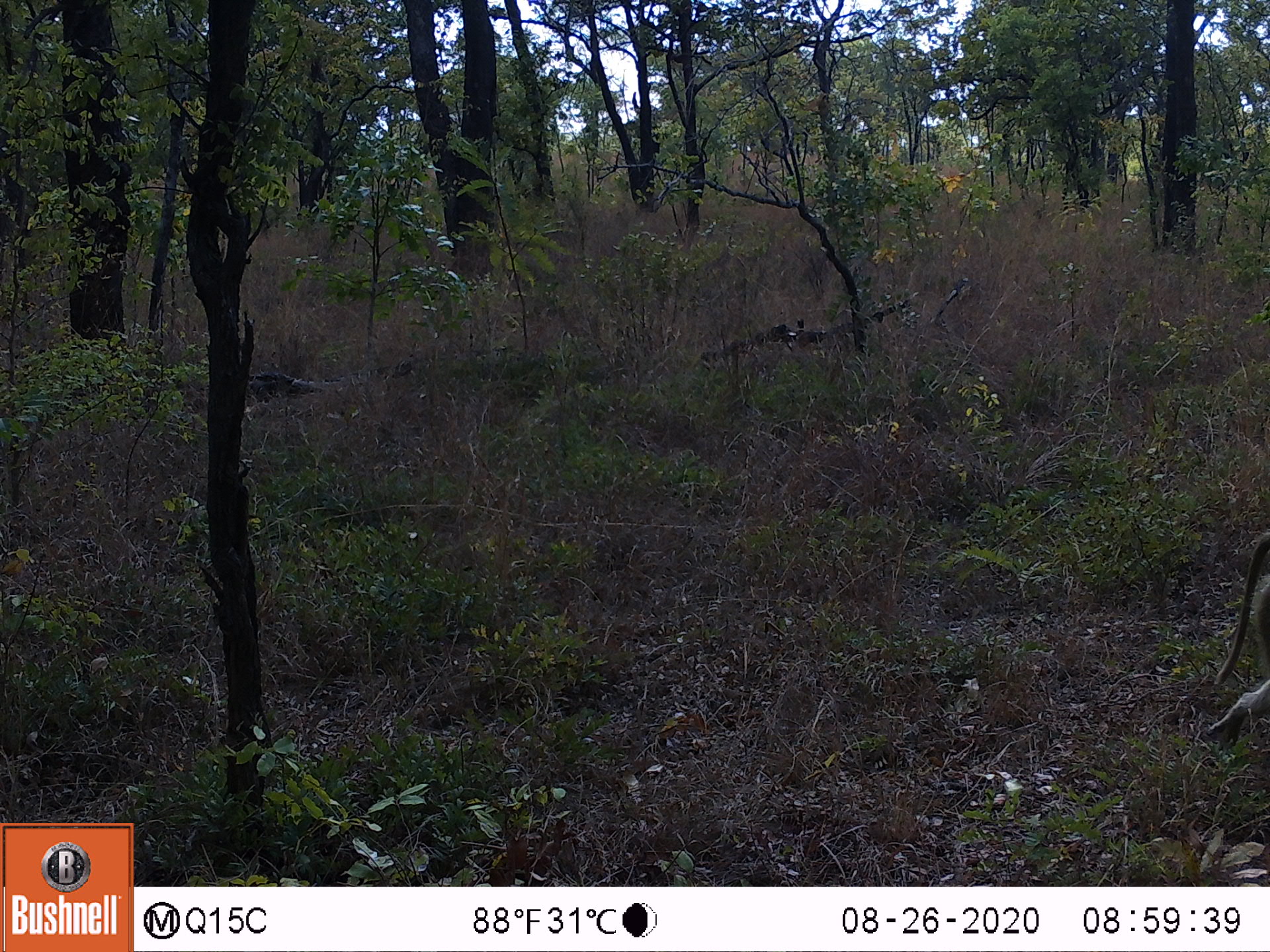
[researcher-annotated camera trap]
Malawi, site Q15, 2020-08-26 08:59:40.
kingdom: Animalia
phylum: Chordata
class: Mammalia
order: Primates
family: Cercopithecidae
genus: Papio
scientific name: Papio cynocephalus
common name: yellow baboon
Yellow baboon (Papio cynocephalus), count 1.